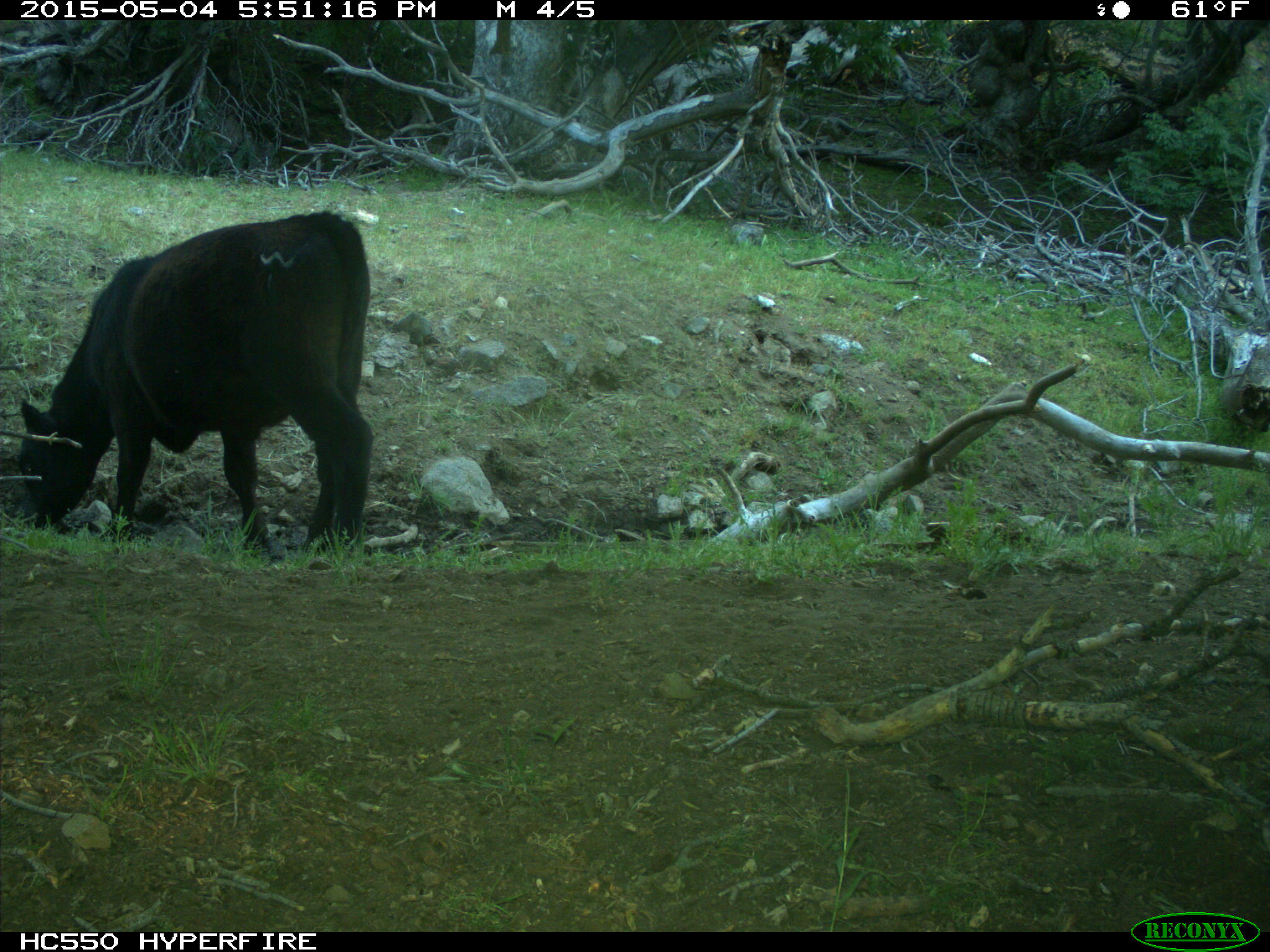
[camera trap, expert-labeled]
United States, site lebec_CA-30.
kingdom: Animalia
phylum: Chordata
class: Mammalia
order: Artiodactyla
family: Bovidae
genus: Bos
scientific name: Bos taurus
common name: domestic cow